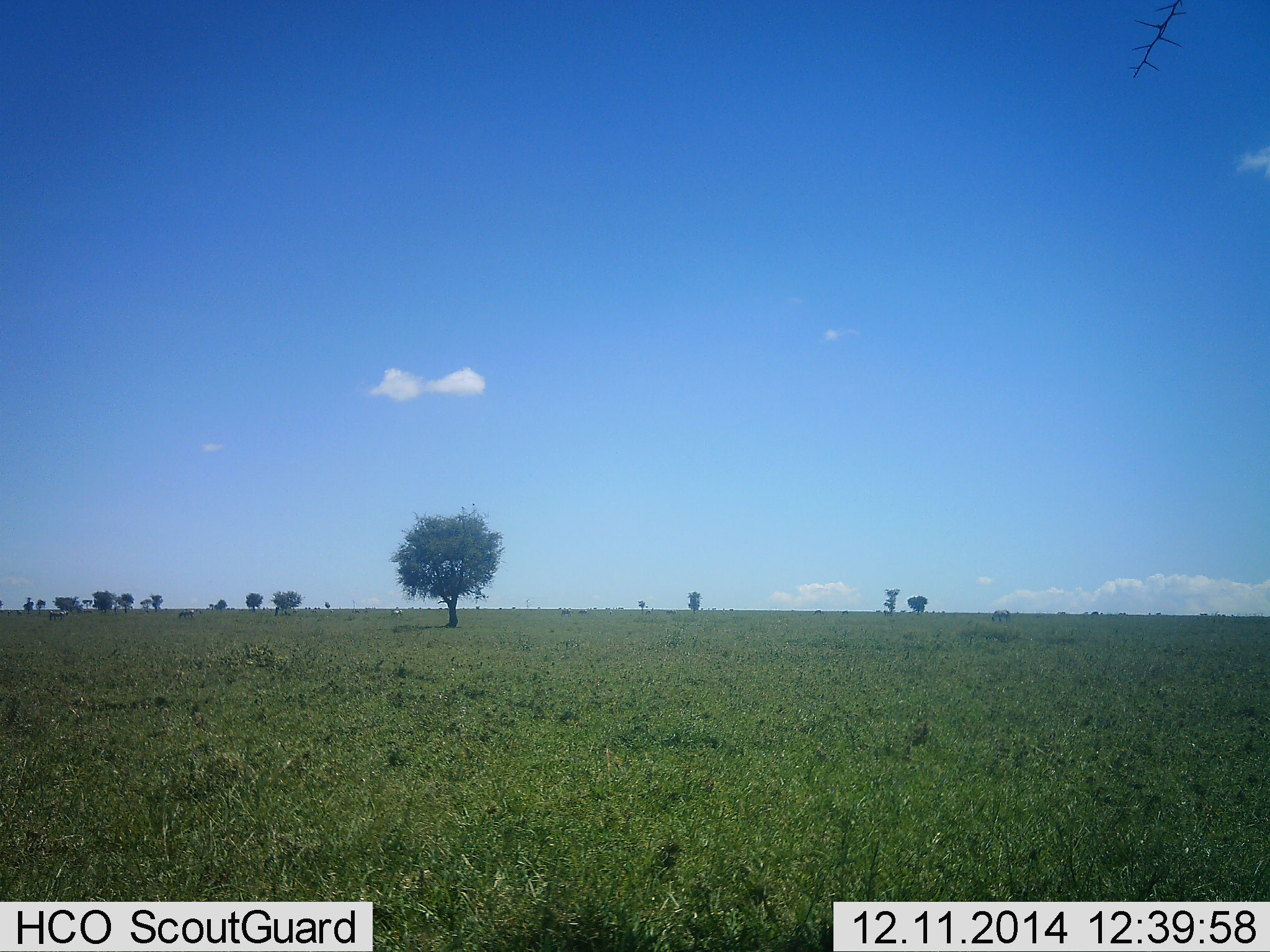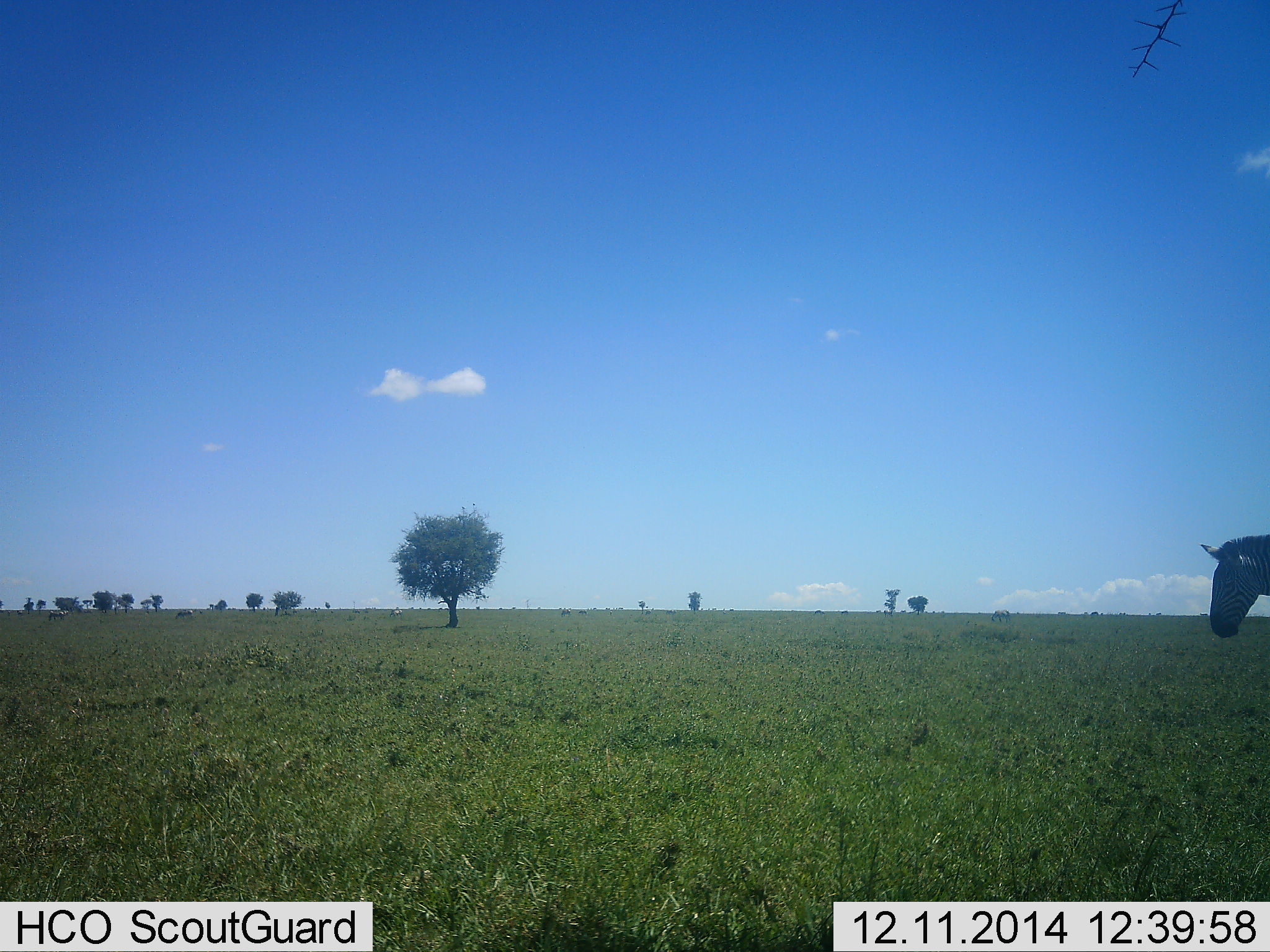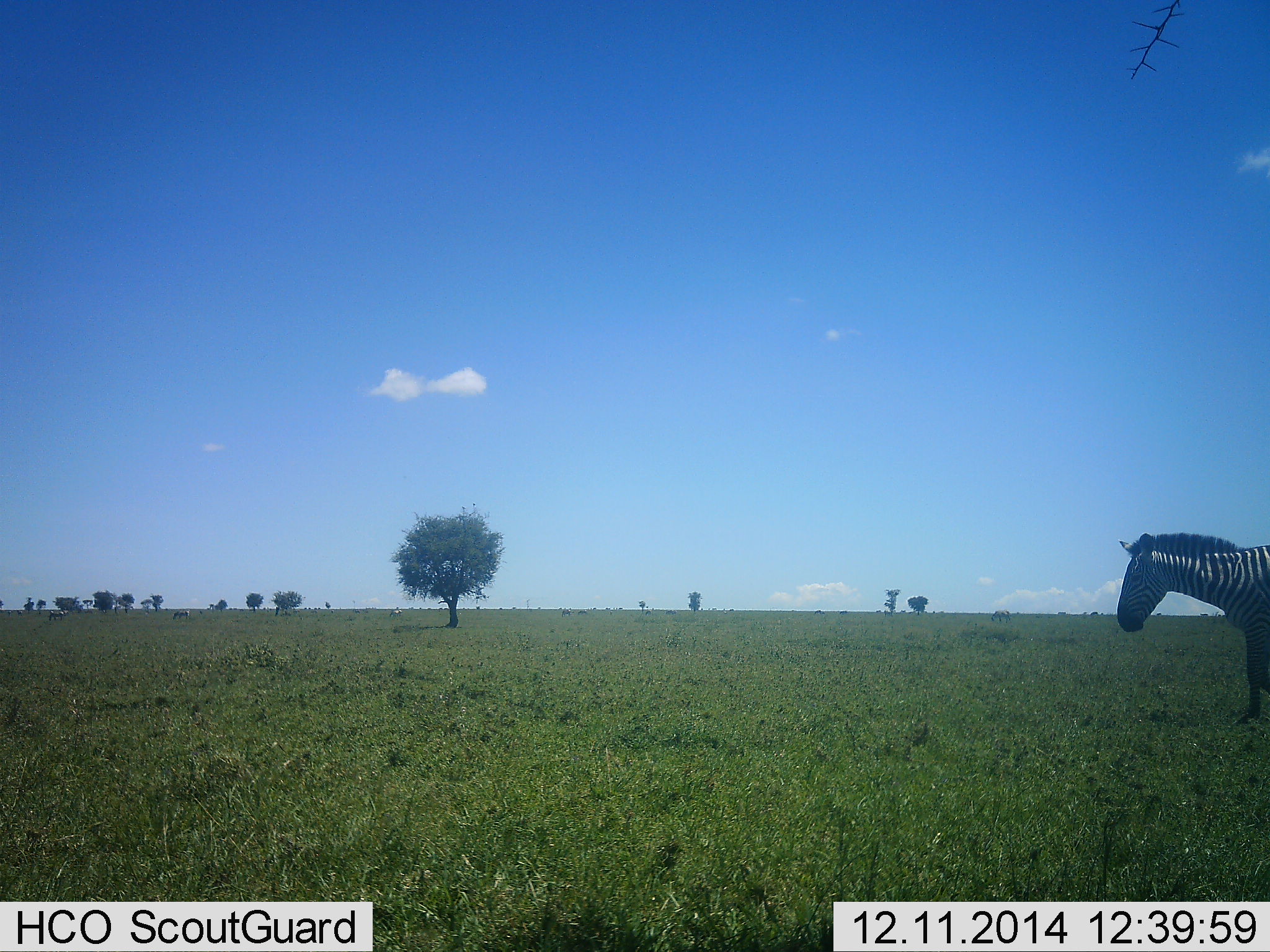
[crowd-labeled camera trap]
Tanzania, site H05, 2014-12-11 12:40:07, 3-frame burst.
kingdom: Animalia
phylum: Chordata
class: Mammalia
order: Perissodactyla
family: Equidae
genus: Equus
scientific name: Equus quagga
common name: plains zebra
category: zebra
Zebra (plains zebra) (Equus quagga), count 1. Behavior (volunteer vote fractions): standing 10%, resting 0%, moving 100%, interacting 0%. Young present (vote fraction): 0%. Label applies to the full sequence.